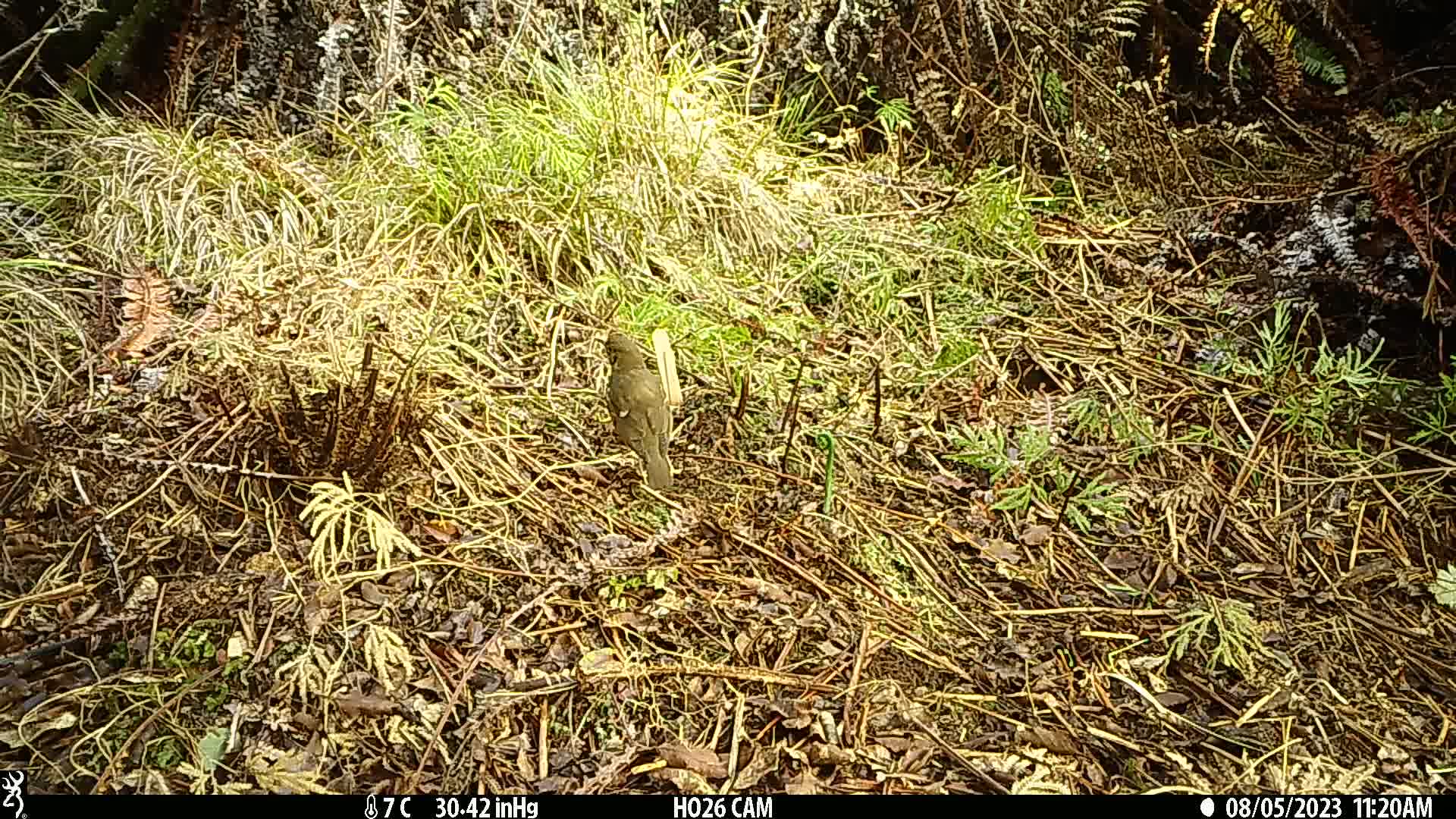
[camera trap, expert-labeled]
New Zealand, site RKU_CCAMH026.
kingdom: Animalia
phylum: Chordata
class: Aves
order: Passeriformes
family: Turdidae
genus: Turdus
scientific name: Turdus philomelos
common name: song thrush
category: thrush